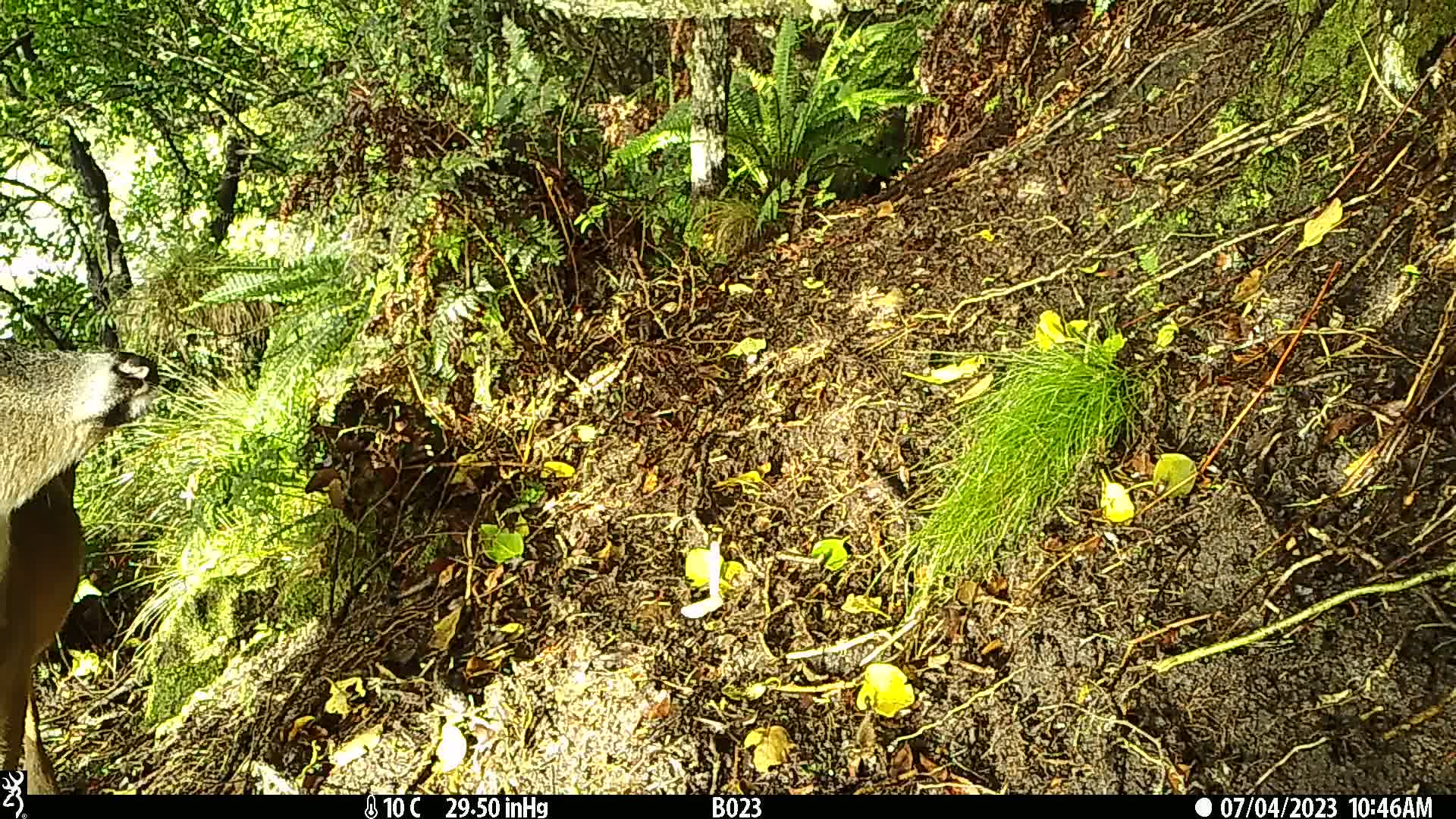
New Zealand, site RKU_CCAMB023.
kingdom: Animalia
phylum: Chordata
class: Mammalia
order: Artiodactyla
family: Cervidae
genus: Odocoileus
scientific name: Odocoileus virginianus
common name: white-tailed deer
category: white tailed deer